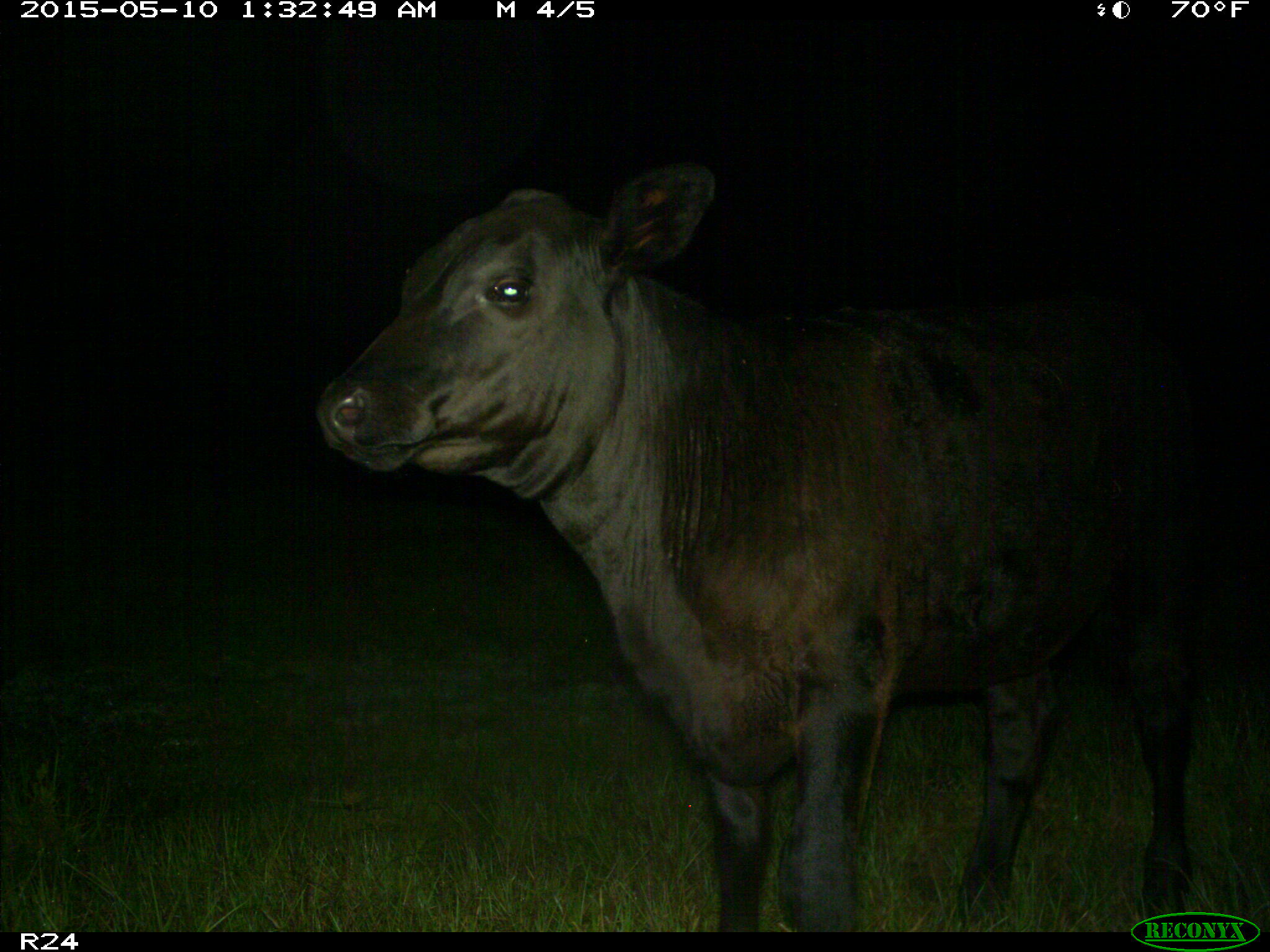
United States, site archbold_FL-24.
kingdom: Animalia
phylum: Chordata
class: Mammalia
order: Artiodactyla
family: Bovidae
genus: Bos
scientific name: Bos taurus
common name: domestic cow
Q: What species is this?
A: Bos taurus (domestic cow).